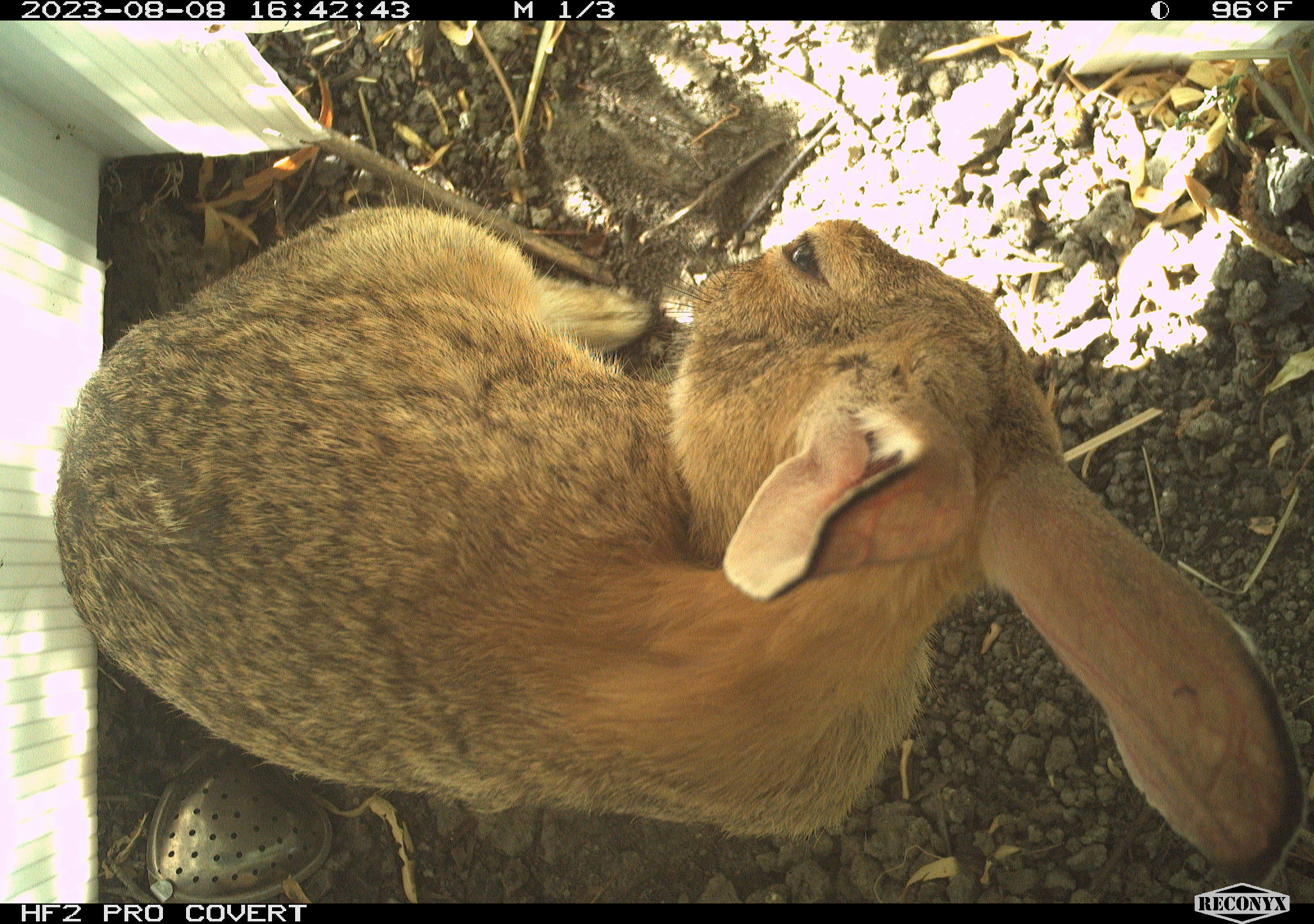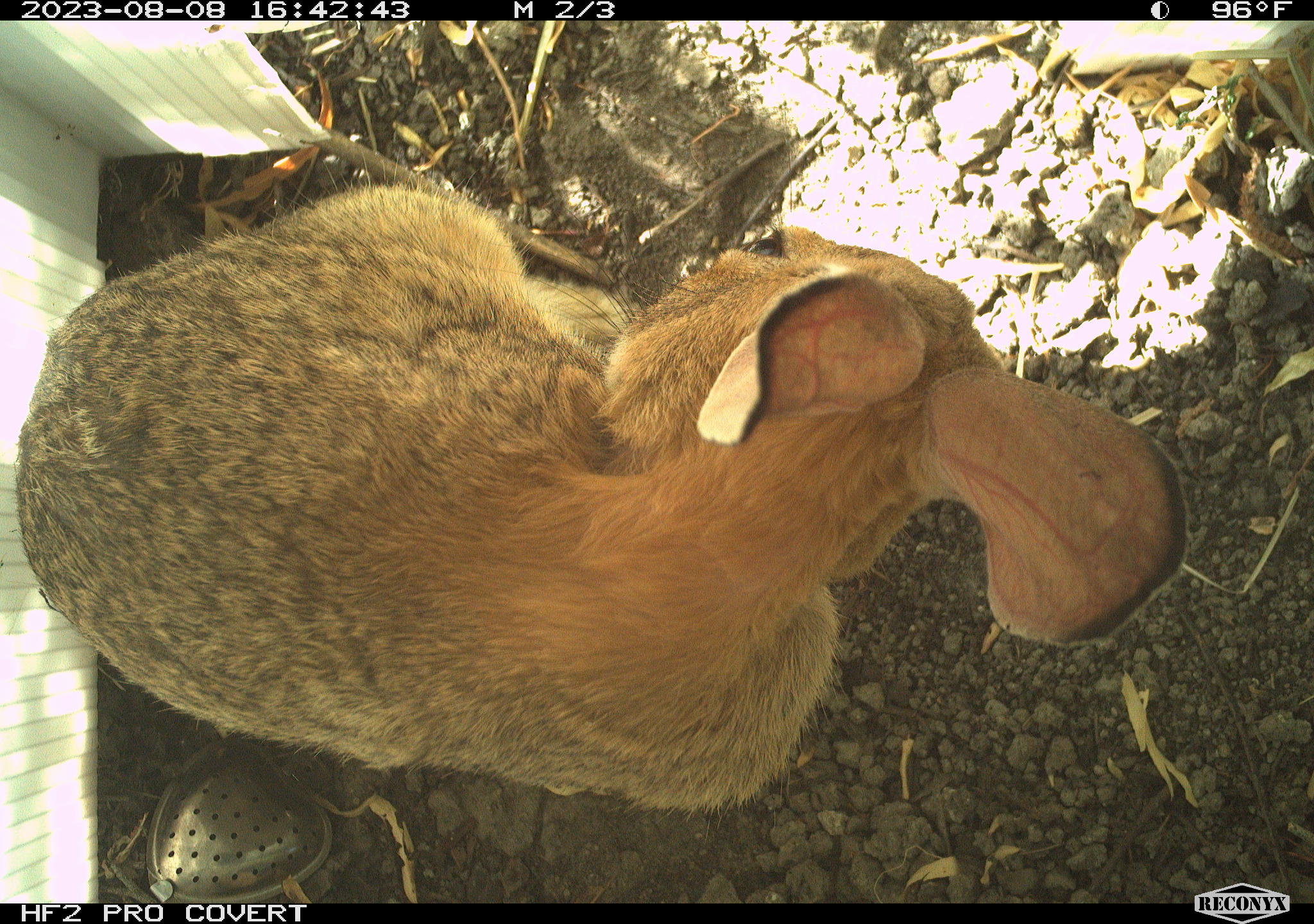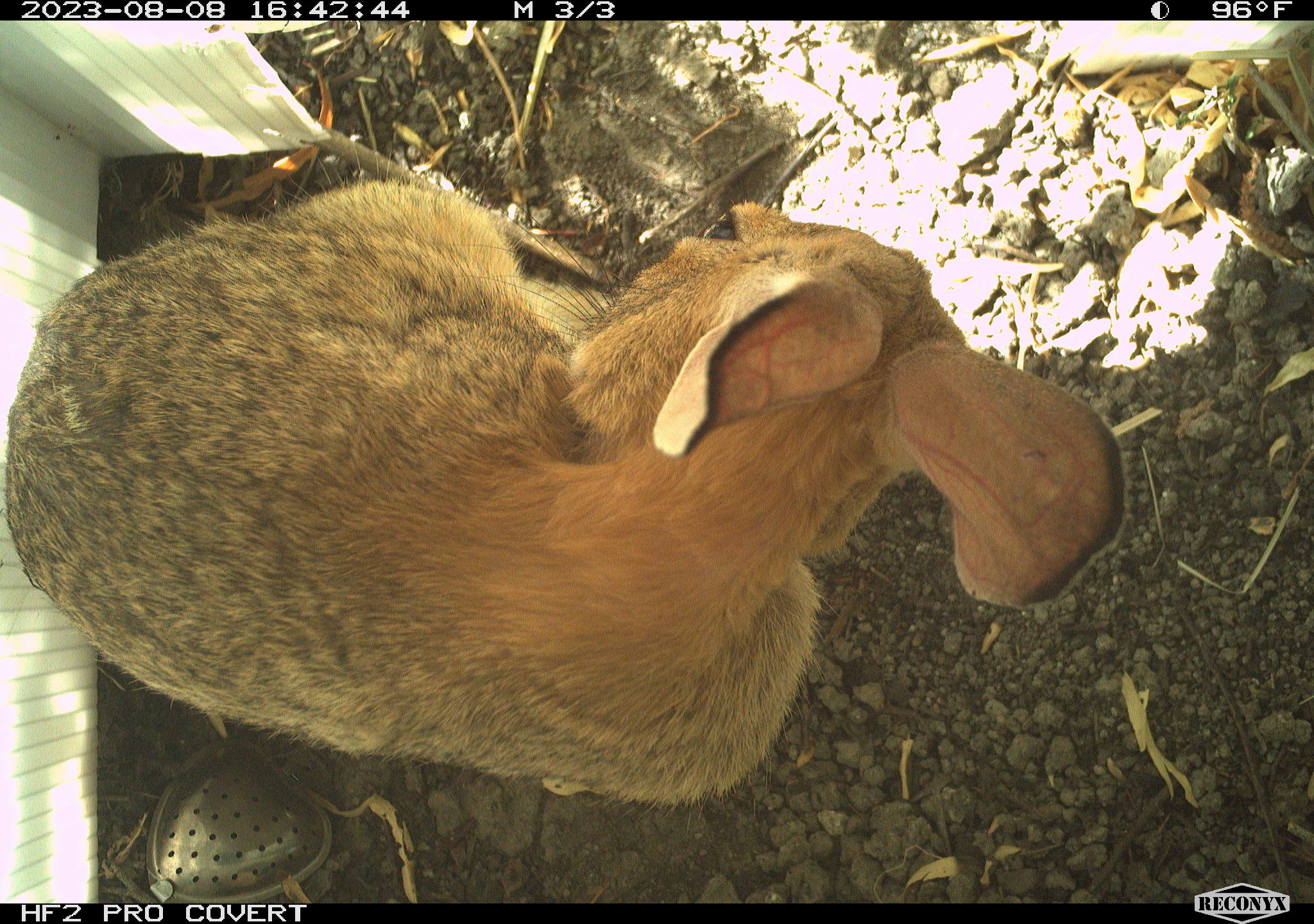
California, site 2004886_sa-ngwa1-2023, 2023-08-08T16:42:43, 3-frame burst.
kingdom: Animalia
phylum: Chordata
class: Mammalia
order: Lagomorpha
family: Leporidae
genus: Sylvilagus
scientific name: Sylvilagus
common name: cottontail rabbits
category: sylvilagus species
Sylvilagus species (cottontail rabbits) (Sylvilagus).